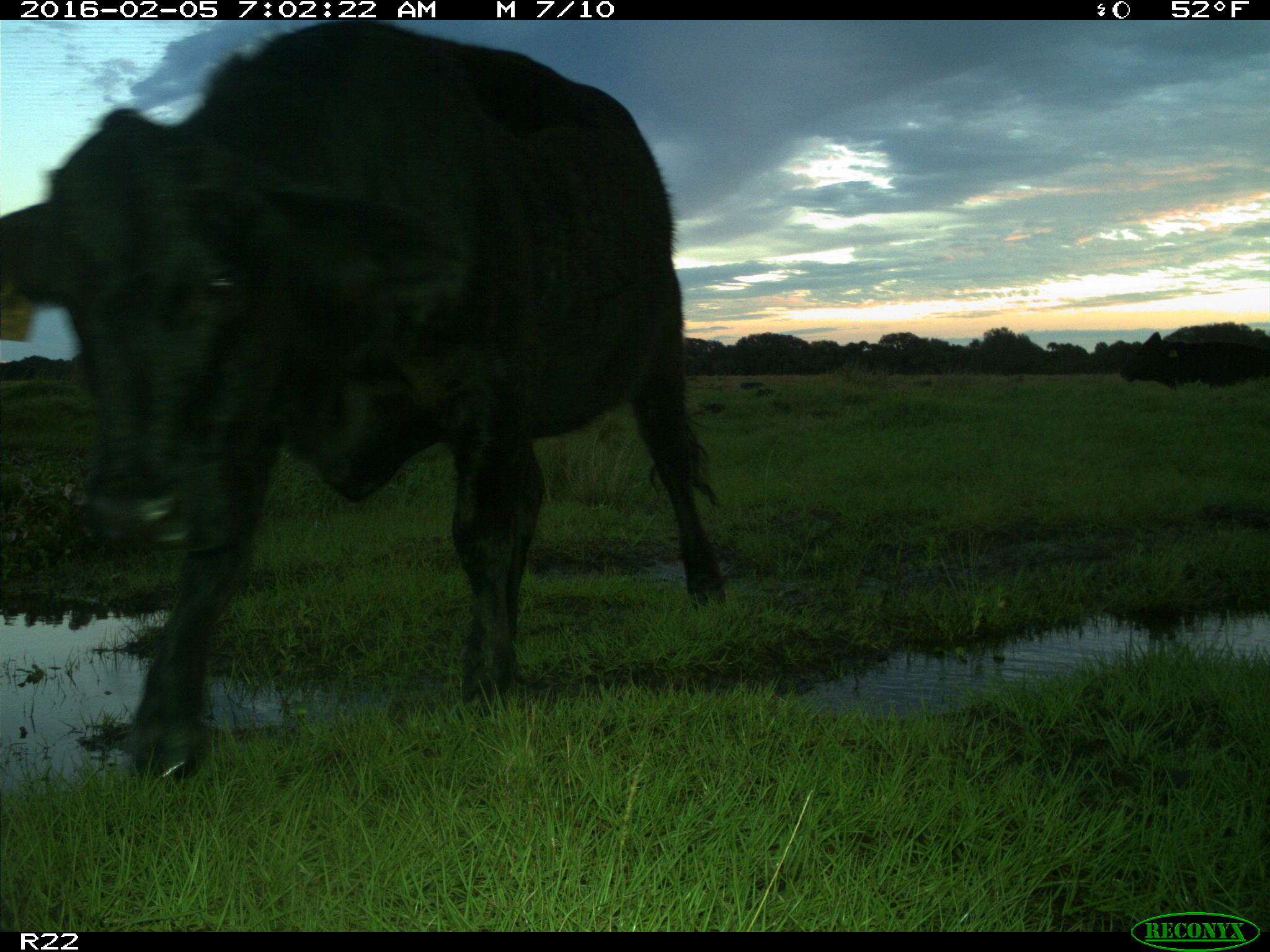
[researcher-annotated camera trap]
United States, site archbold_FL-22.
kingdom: Animalia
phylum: Chordata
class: Mammalia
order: Artiodactyla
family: Bovidae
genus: Bos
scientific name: Bos taurus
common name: domestic cow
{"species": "Bos taurus (domestic cow)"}